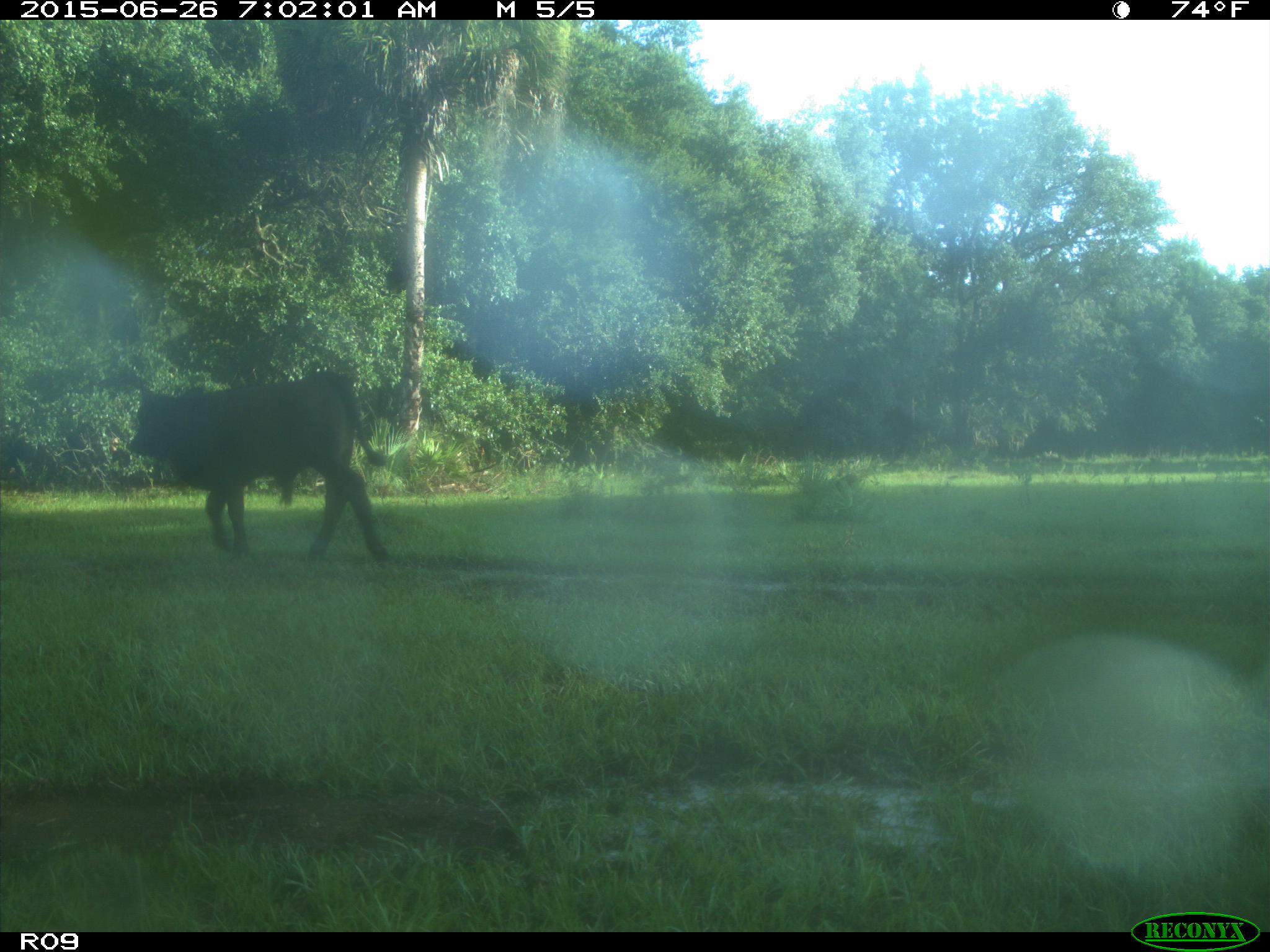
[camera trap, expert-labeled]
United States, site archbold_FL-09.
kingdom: Animalia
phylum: Chordata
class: Mammalia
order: Artiodactyla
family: Bovidae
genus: Bos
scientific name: Bos taurus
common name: domestic cow